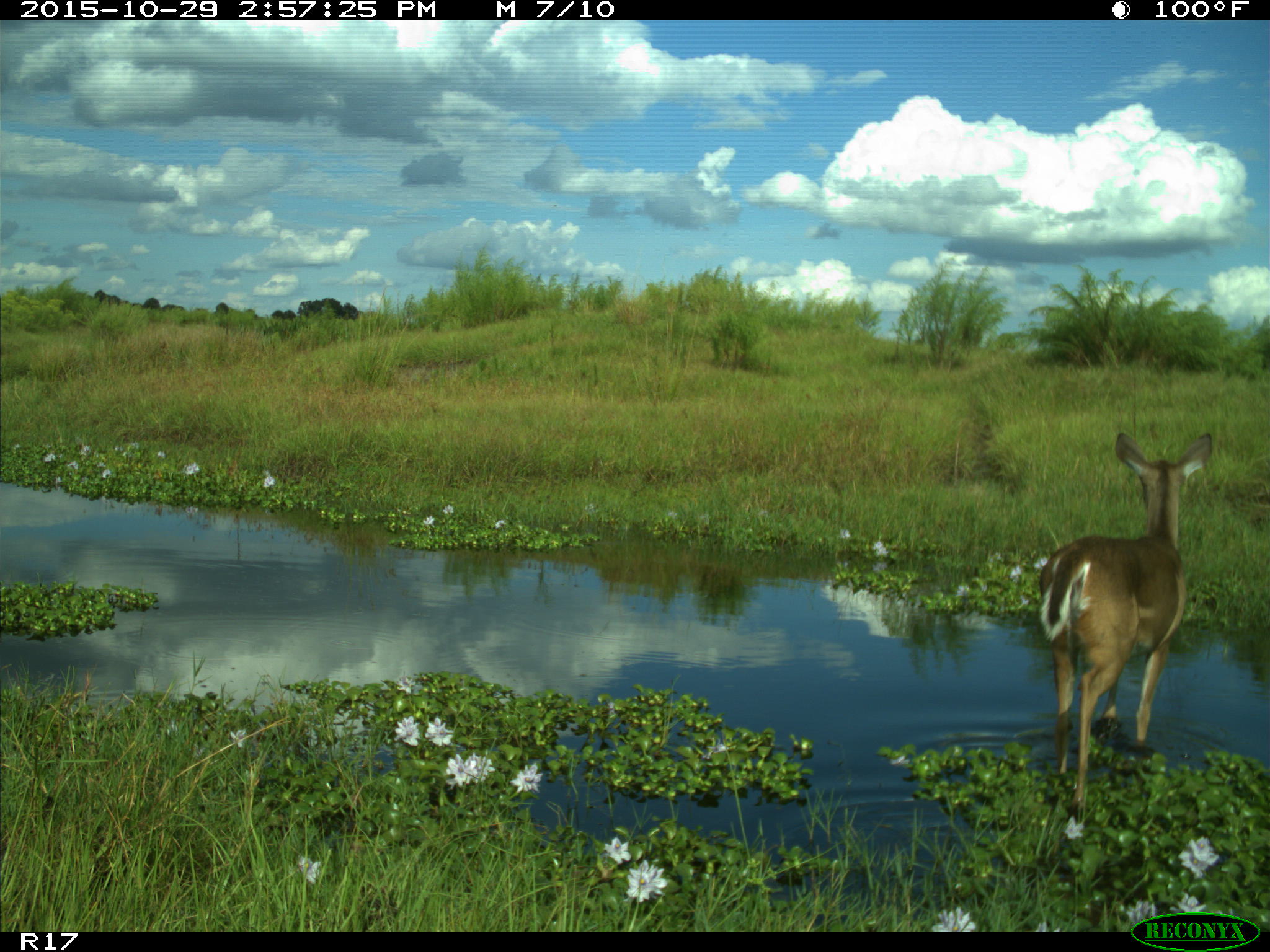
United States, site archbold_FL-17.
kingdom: Animalia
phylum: Chordata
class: Mammalia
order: Artiodactyla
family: Cervidae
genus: Odocoileus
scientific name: Odocoileus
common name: deer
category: unidentified deer